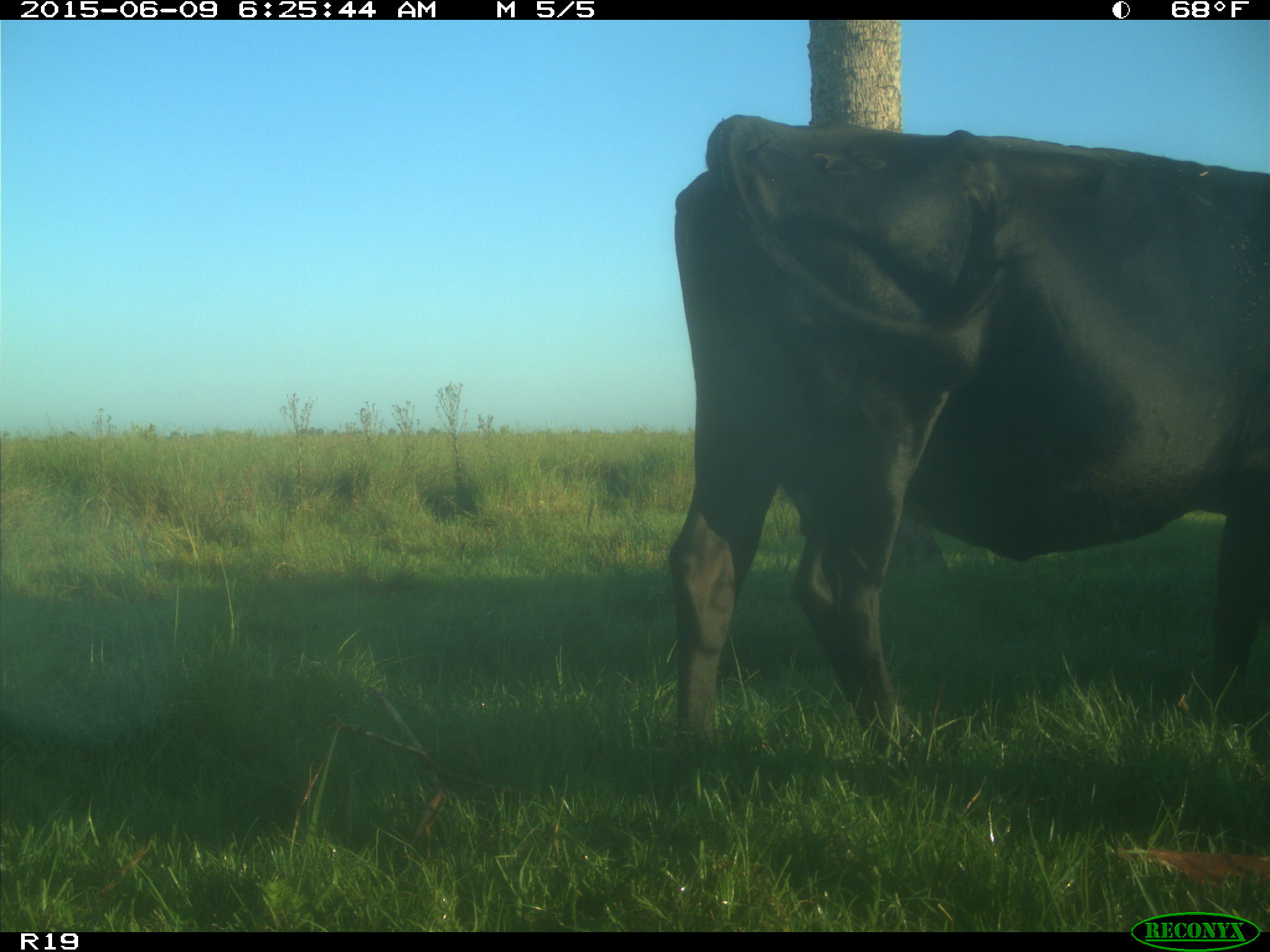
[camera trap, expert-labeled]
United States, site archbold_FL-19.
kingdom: Animalia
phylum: Chordata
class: Mammalia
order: Artiodactyla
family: Bovidae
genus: Bos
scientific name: Bos taurus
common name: domestic cow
Bos taurus (domestic cow).